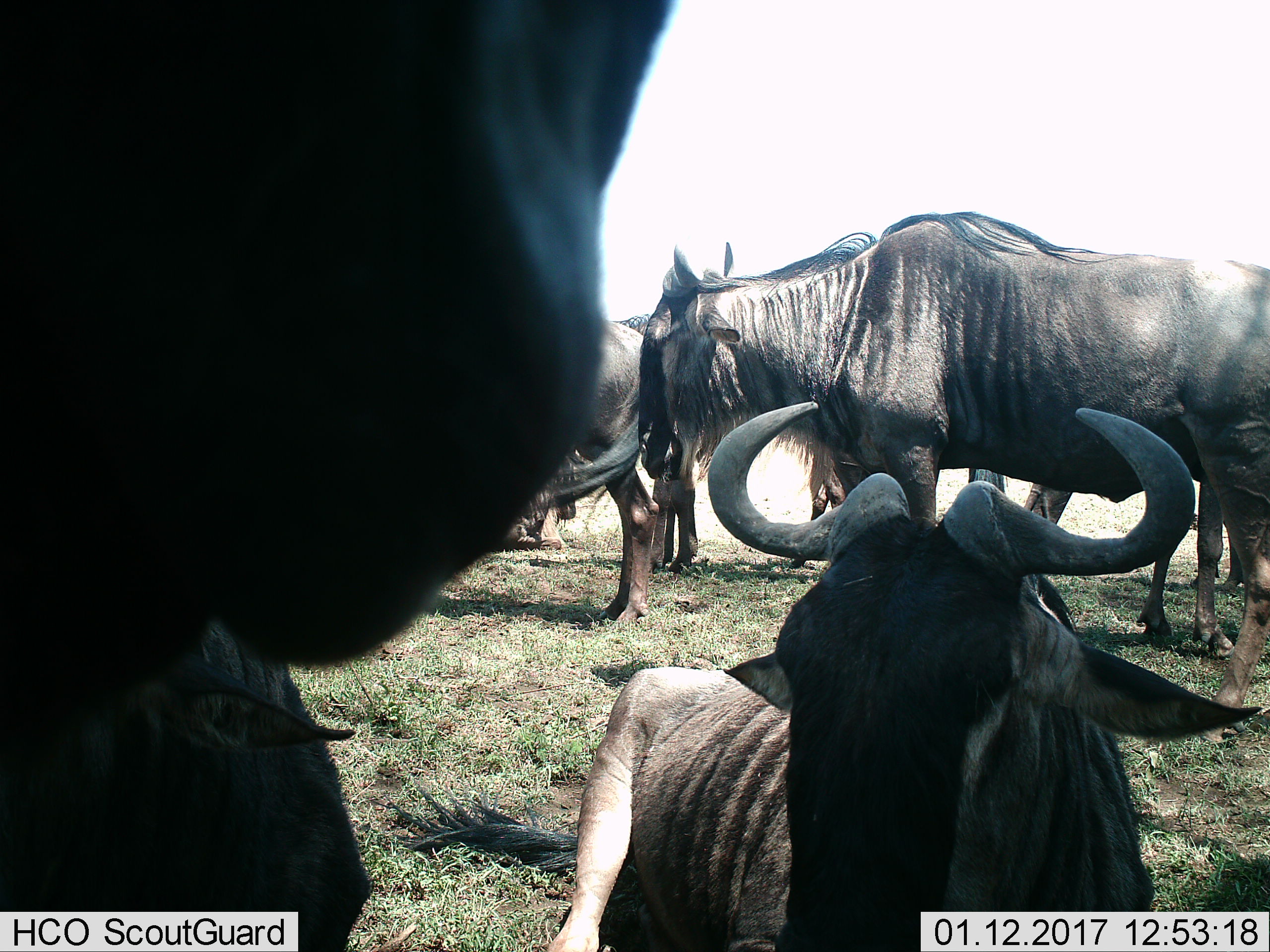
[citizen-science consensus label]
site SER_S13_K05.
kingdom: Animalia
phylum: Chordata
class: Mammalia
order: Artiodactyla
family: Bovidae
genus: Connochaetes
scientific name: Connochaetes taurinus taurinus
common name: blue wildebeest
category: wildebeestblue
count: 5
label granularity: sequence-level